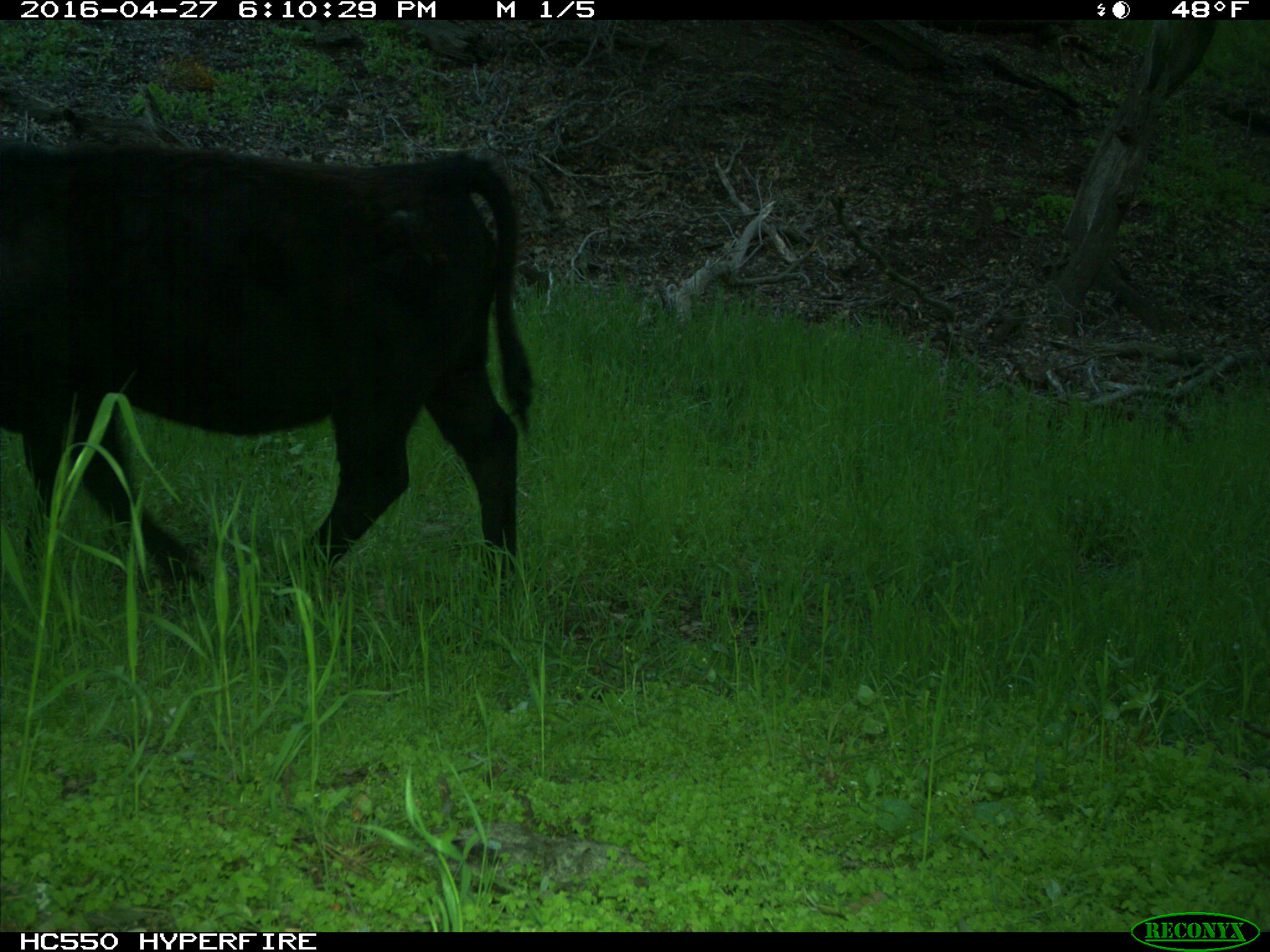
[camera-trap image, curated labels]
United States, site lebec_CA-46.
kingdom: Animalia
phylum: Chordata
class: Mammalia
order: Artiodactyla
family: Bovidae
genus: Bos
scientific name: Bos taurus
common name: domestic cow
Bos taurus (domestic cow).